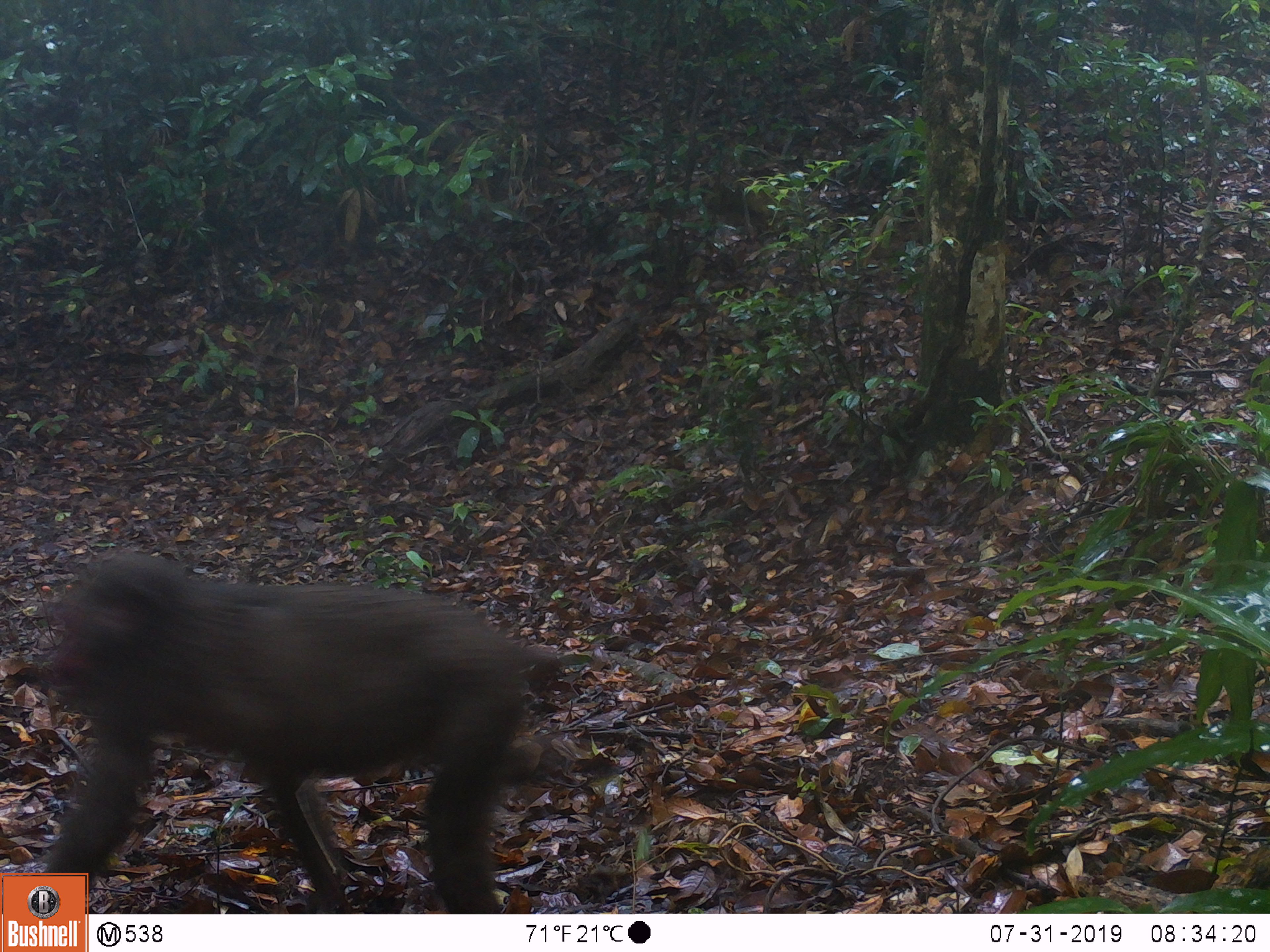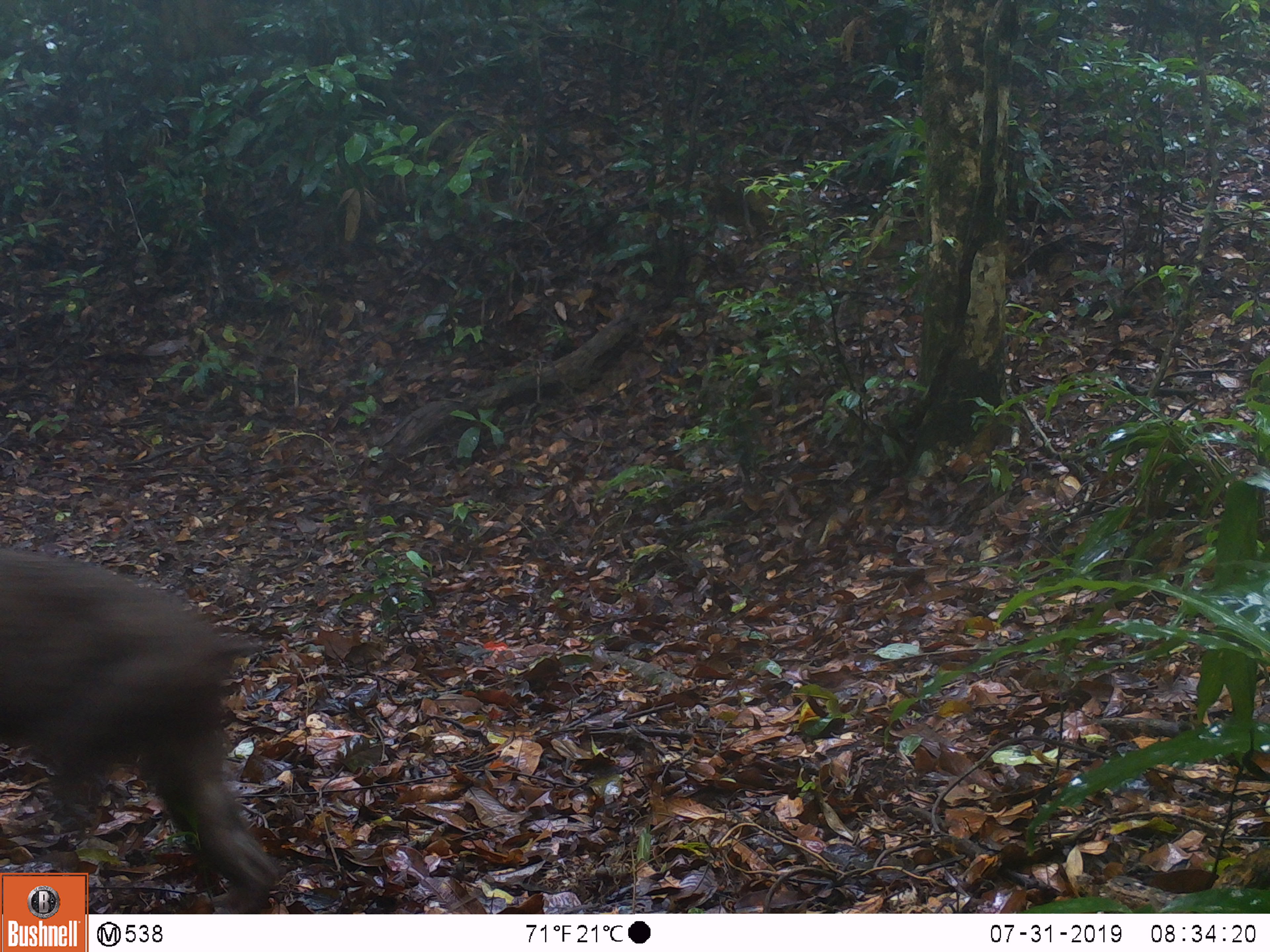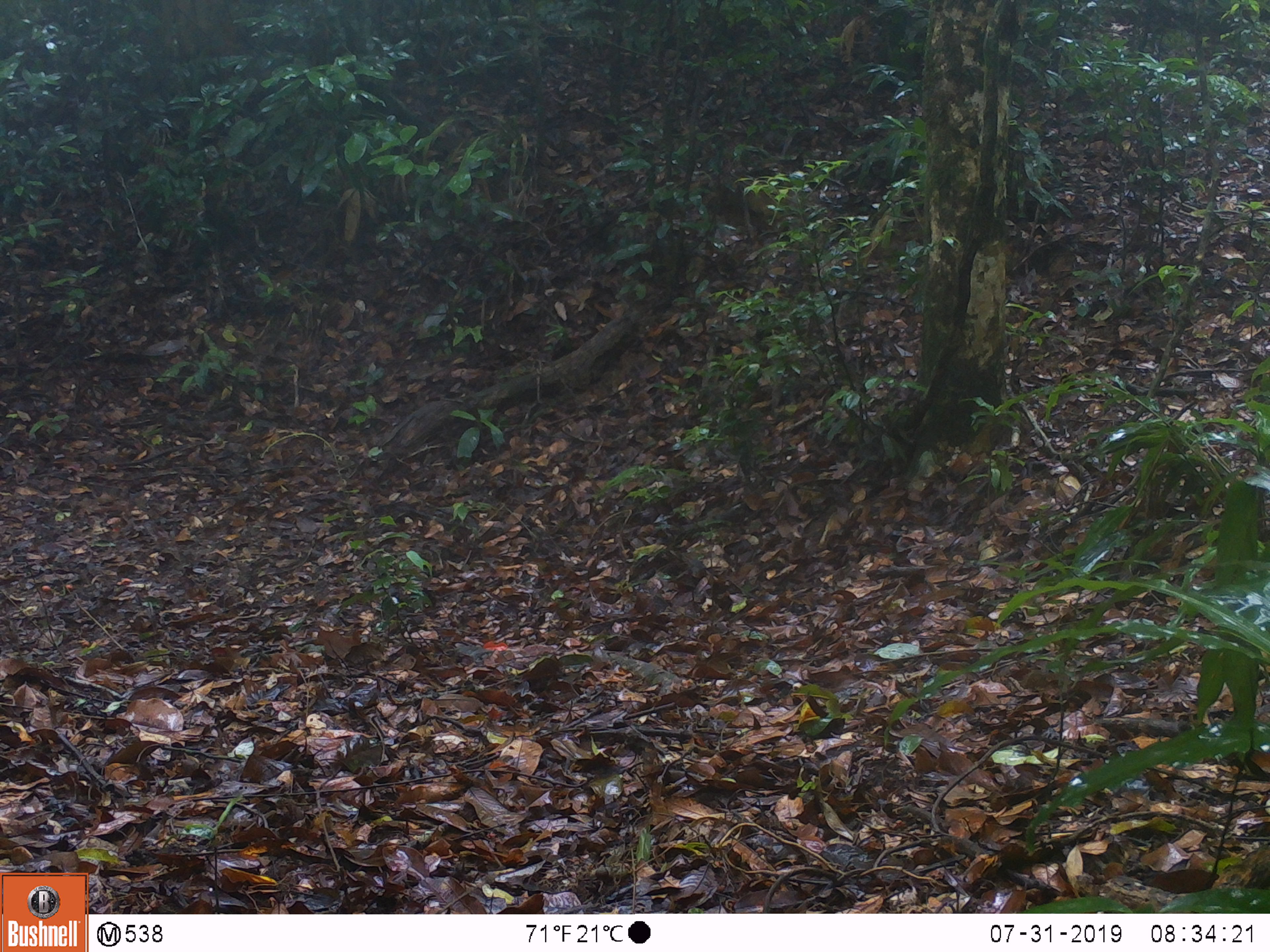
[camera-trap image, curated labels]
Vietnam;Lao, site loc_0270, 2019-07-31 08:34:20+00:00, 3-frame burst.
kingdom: Animalia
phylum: Chordata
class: Mammalia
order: Primates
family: Cercopithecidae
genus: Macaca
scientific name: Macaca arctoides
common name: stump-tailed macaque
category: stump tailed macaque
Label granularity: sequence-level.